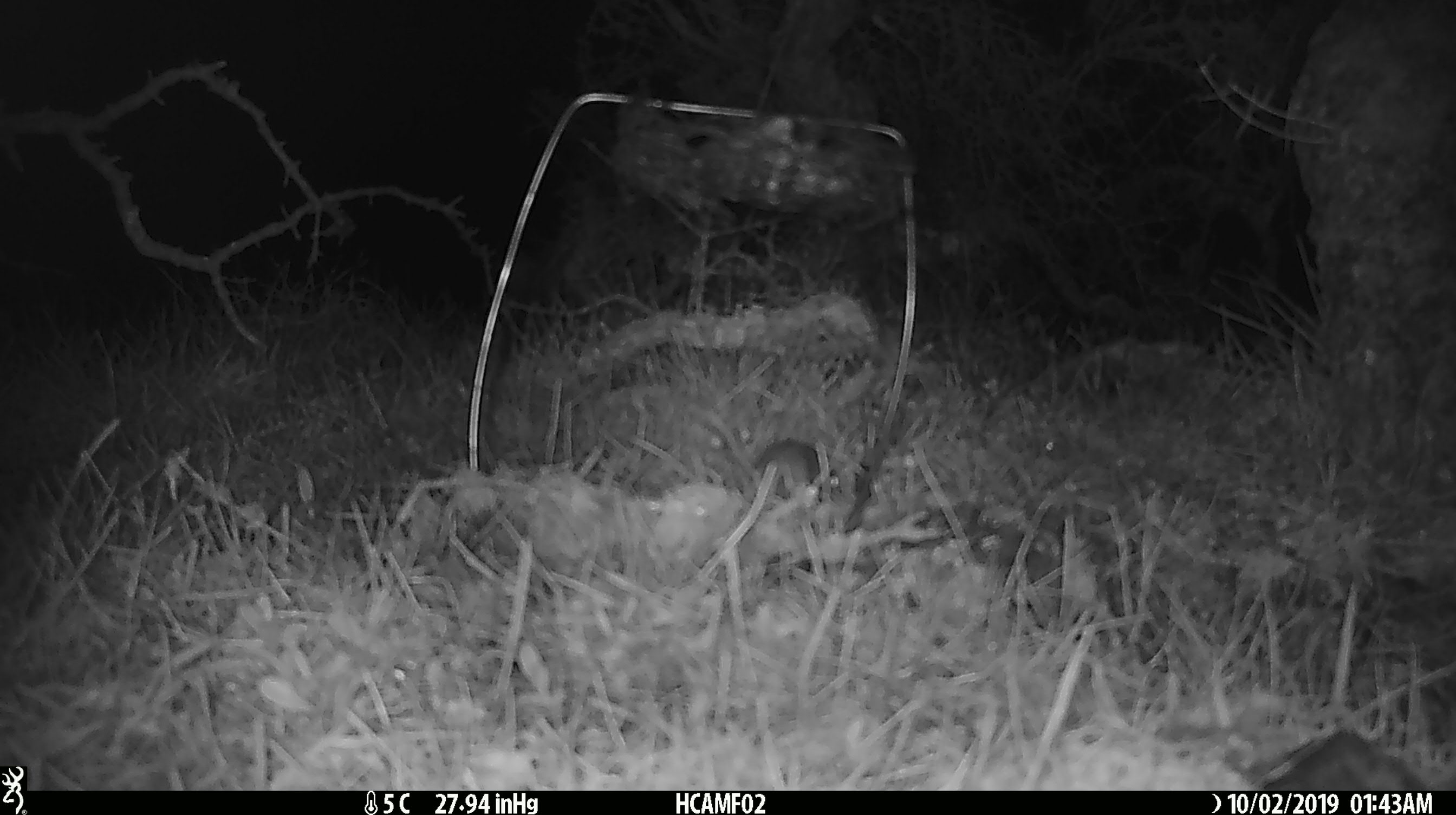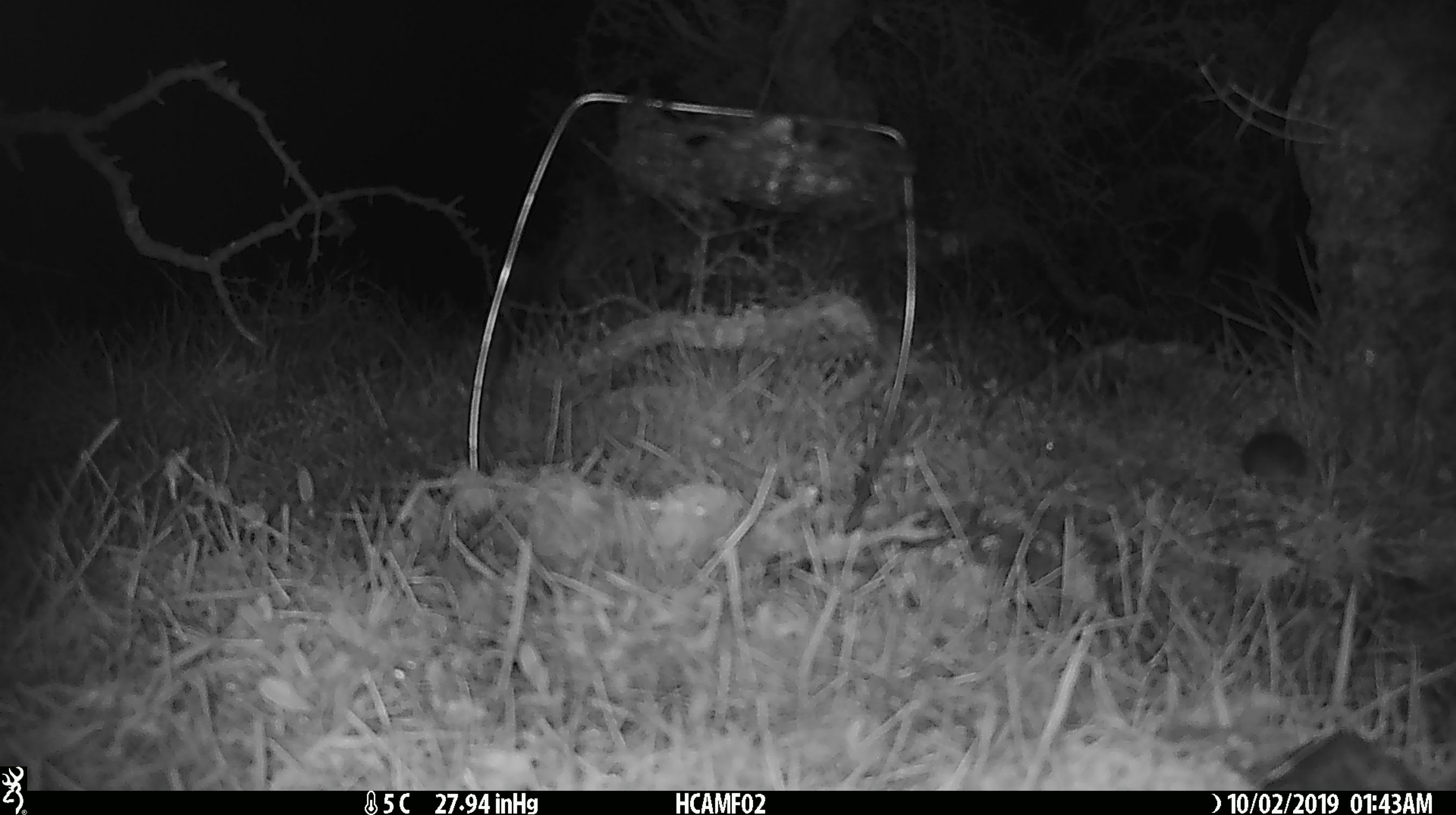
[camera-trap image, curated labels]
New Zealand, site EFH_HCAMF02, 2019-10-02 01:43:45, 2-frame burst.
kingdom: Animalia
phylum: Chordata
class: Mammalia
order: Rodentia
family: Muridae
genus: Mus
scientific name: Mus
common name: mouse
Mouse (Mus).